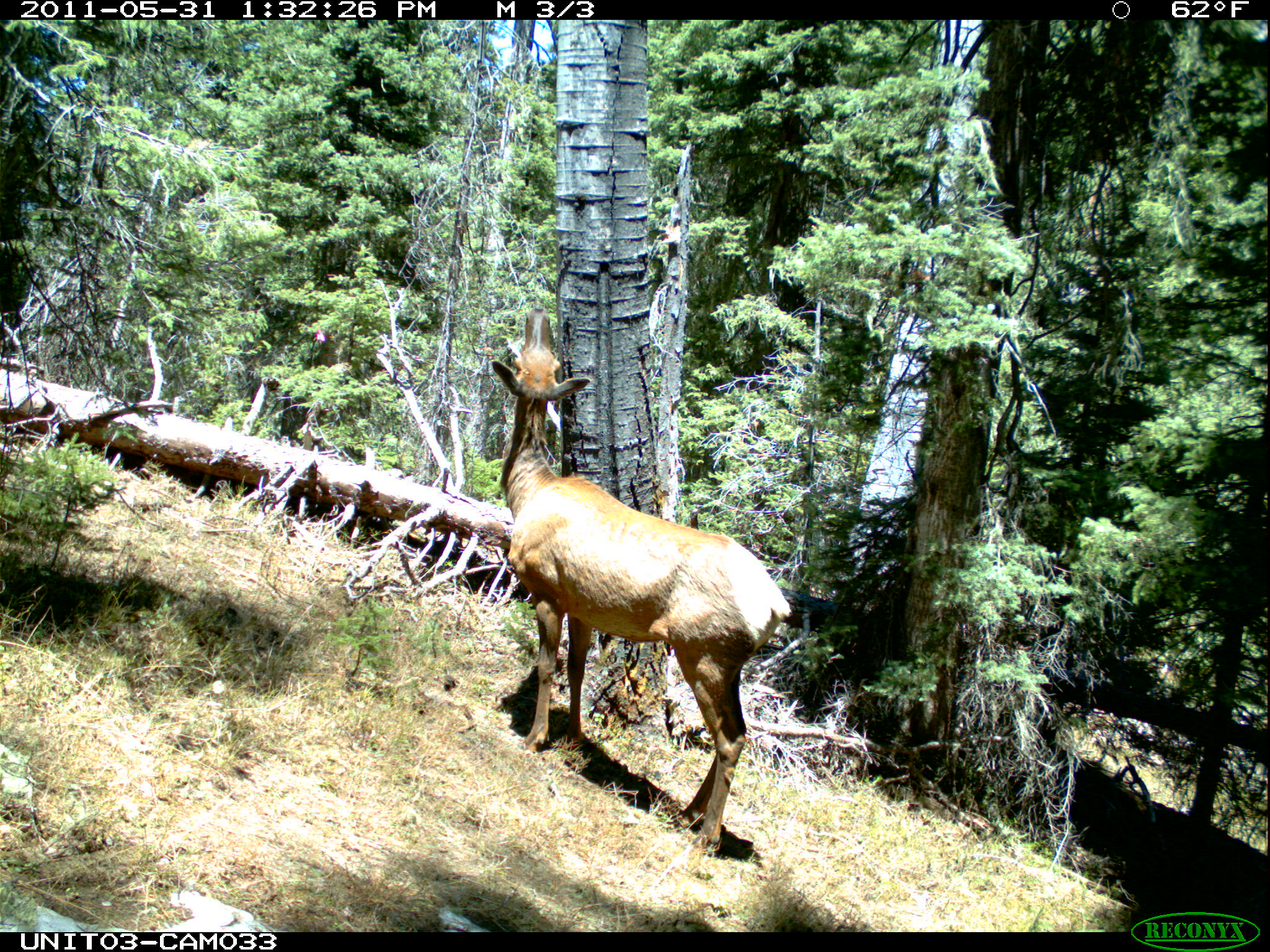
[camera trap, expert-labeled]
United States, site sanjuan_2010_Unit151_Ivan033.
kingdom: Animalia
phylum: Chordata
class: Mammalia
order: Artiodactyla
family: Cervidae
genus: Cervus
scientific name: Cervus elaphus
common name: red deer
Cervus elaphus (red deer).